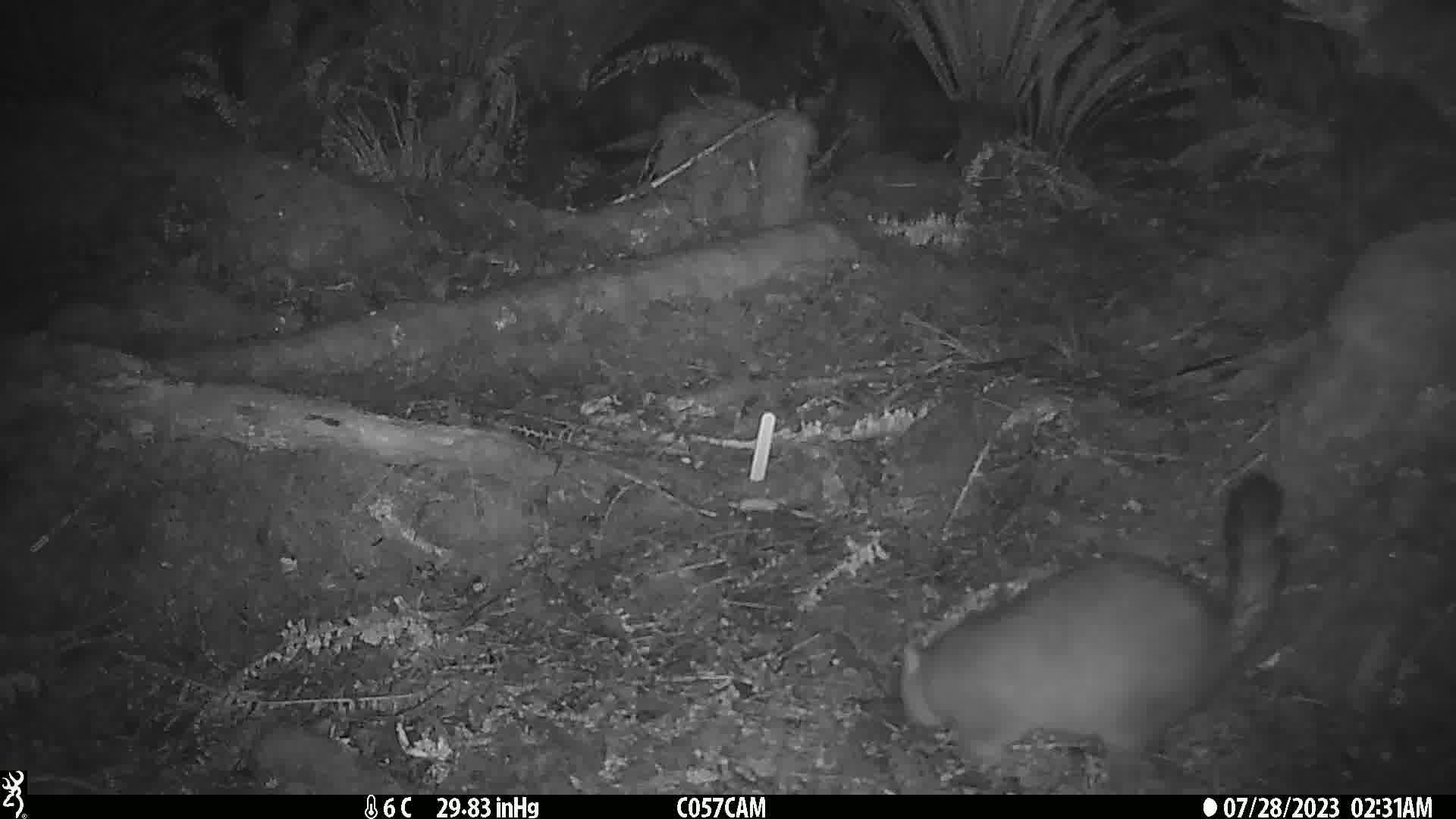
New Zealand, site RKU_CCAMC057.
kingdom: Animalia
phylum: Chordata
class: Mammalia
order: Diprotodontia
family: Phalangeridae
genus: Trichosurus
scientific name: Trichosurus vulpecula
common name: common brushtail possum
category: possum